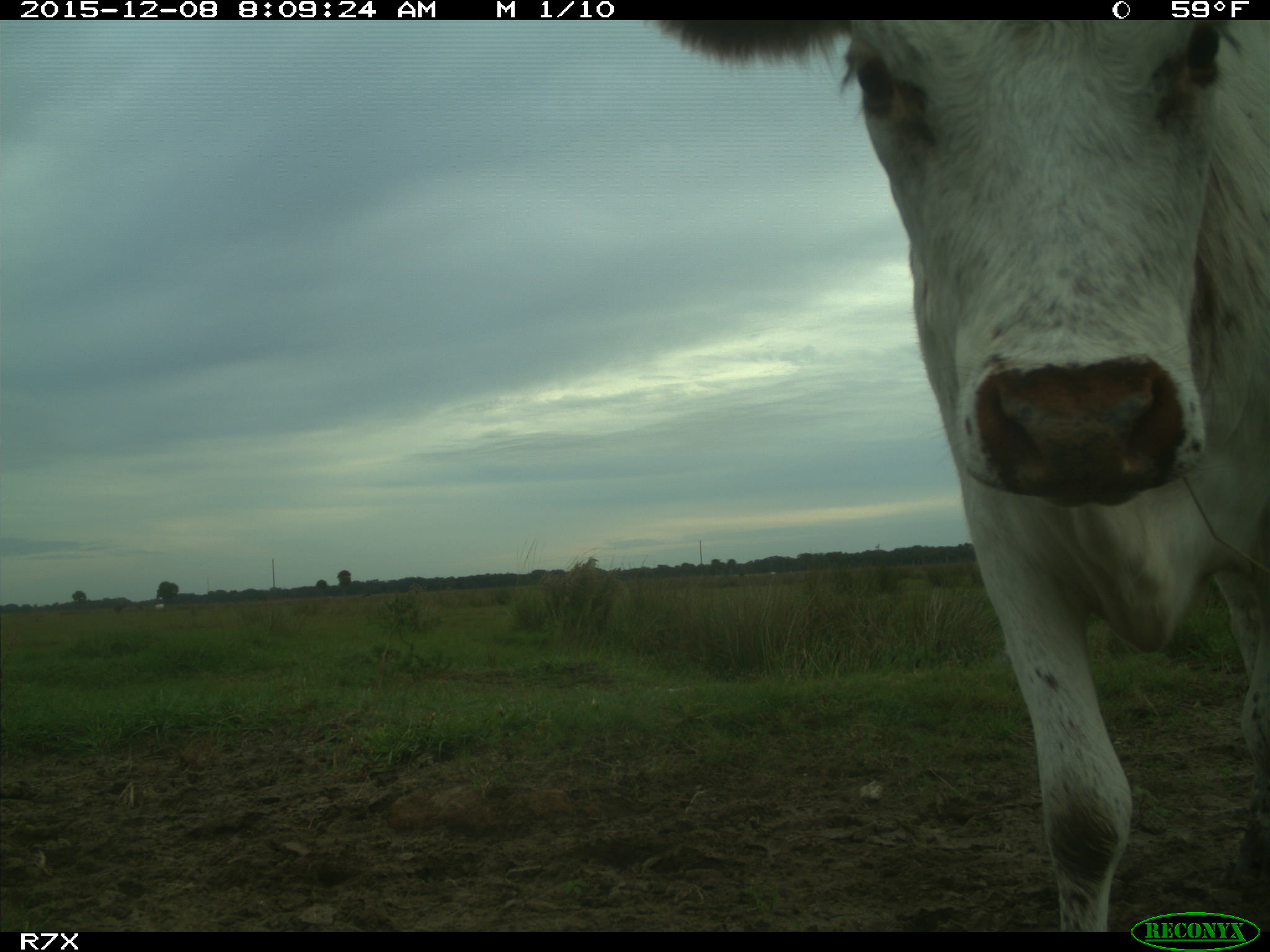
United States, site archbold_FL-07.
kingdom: Animalia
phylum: Chordata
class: Mammalia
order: Artiodactyla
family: Bovidae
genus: Bos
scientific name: Bos taurus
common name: domestic cow